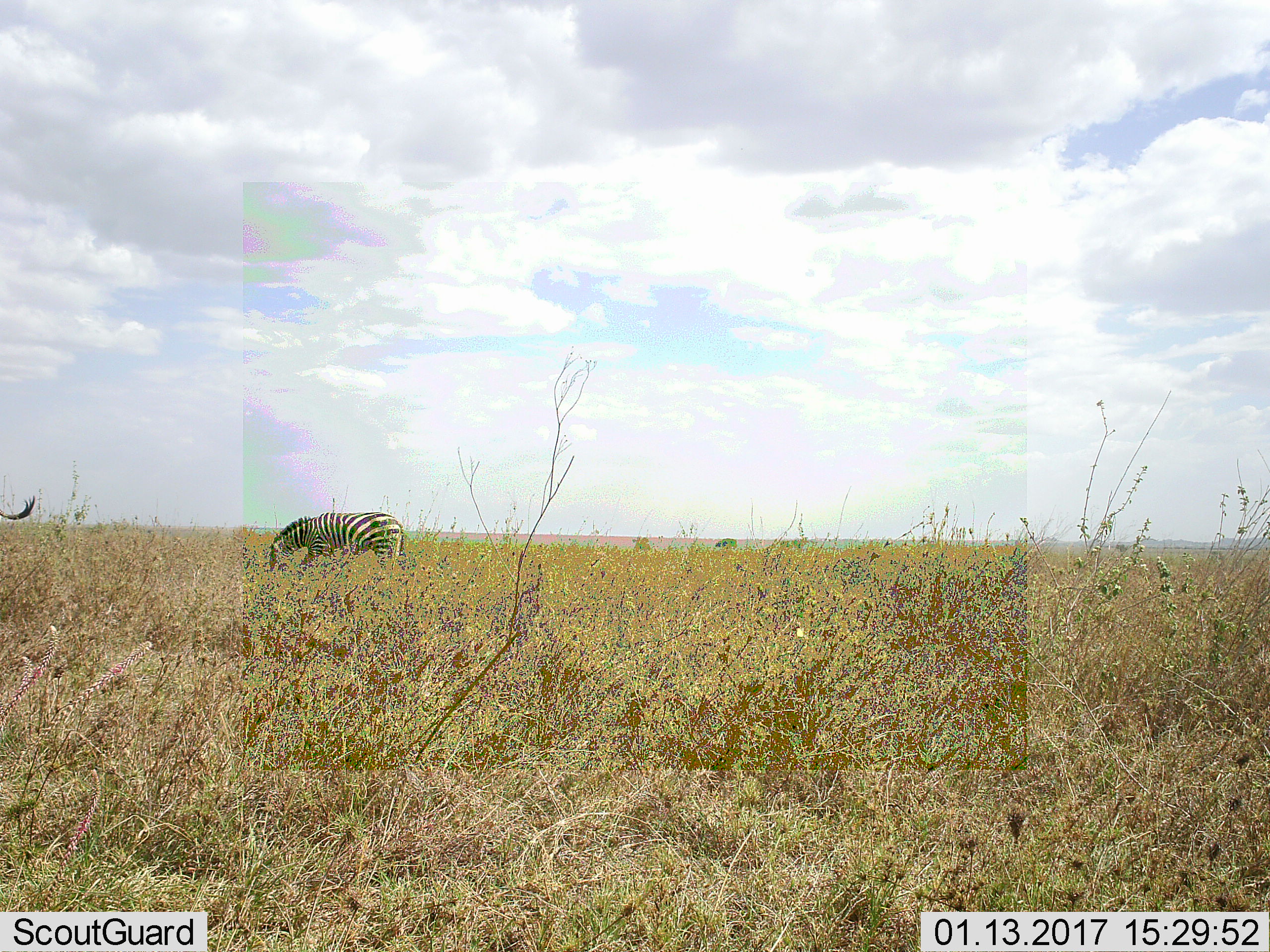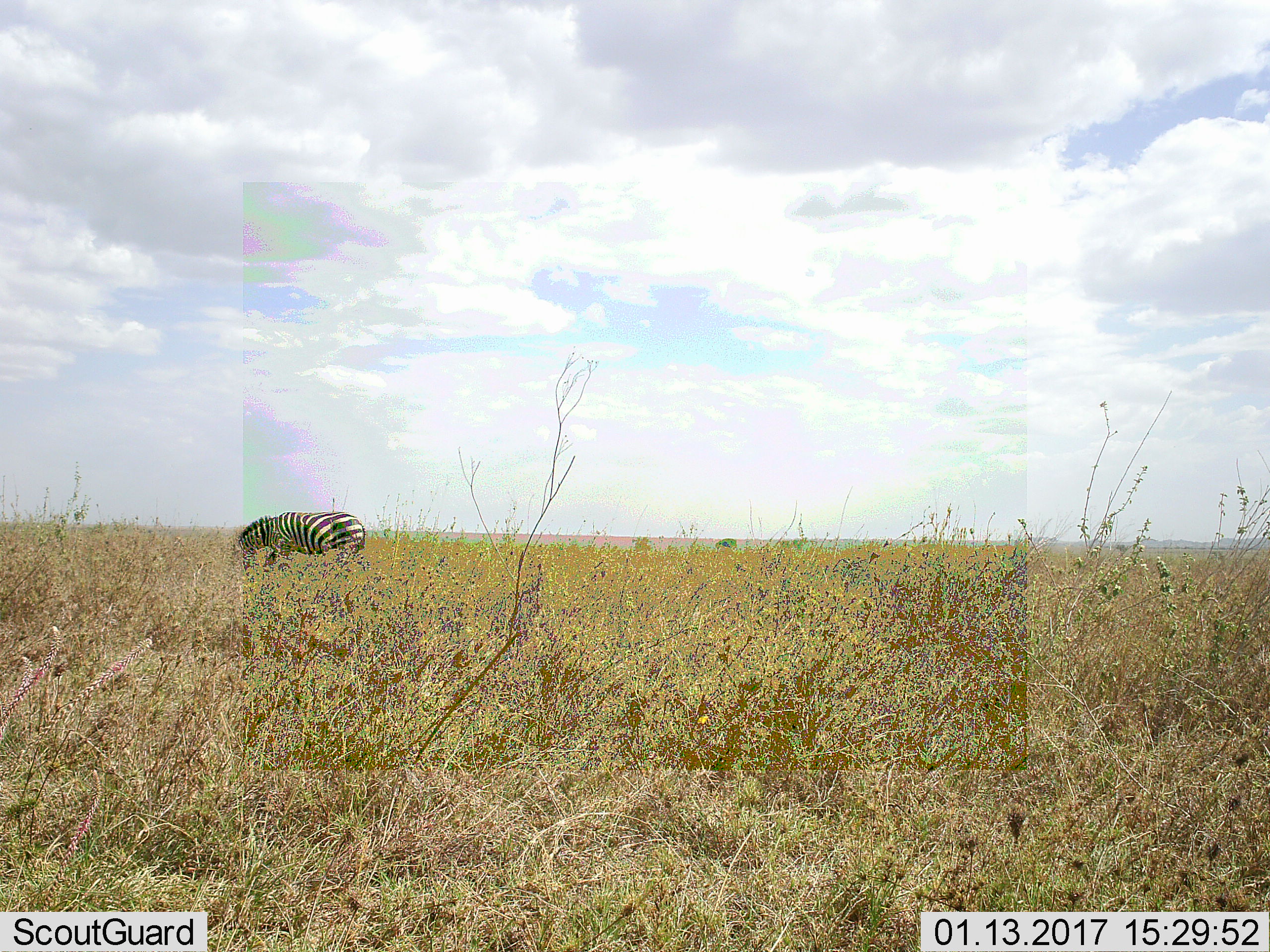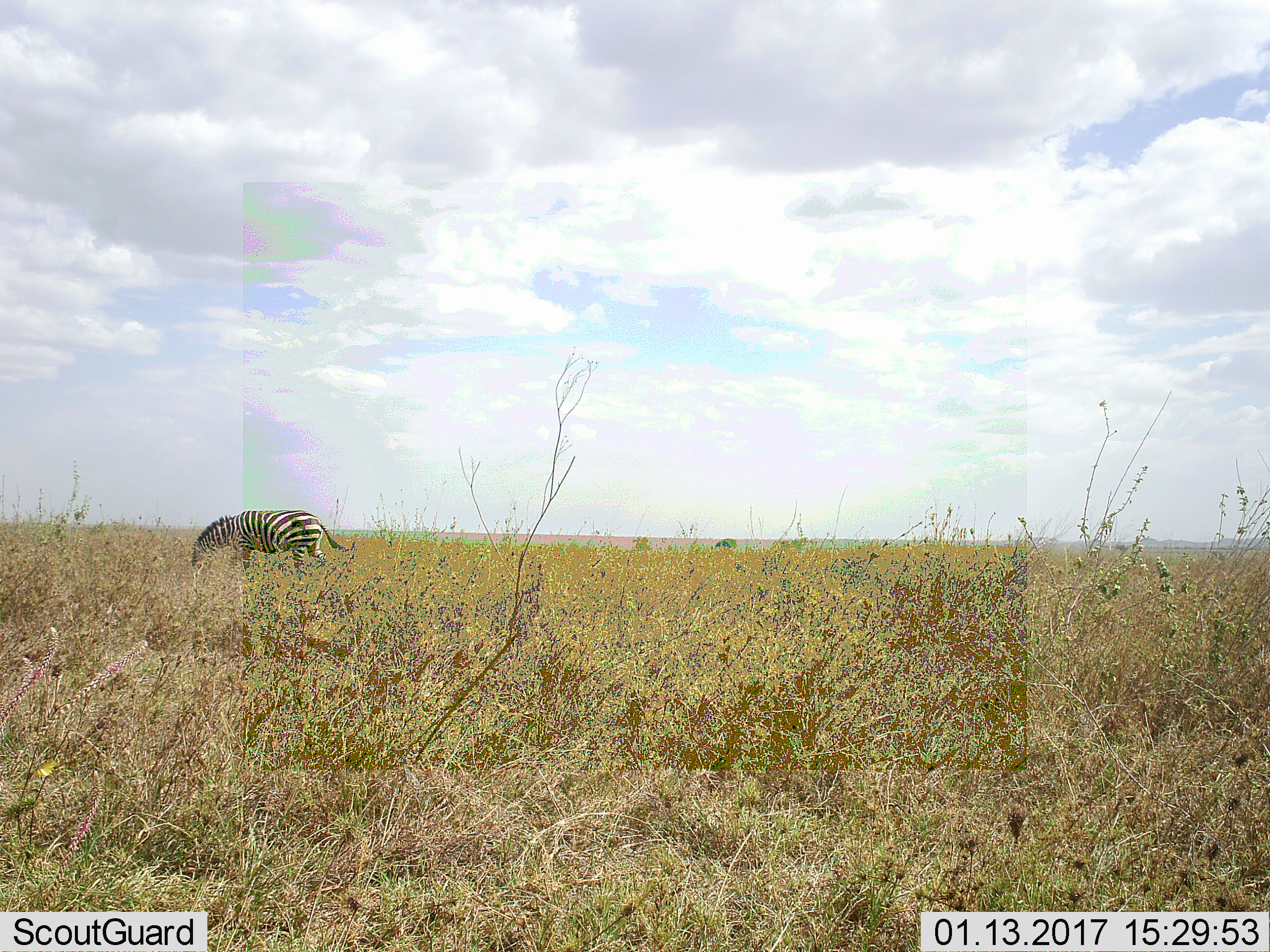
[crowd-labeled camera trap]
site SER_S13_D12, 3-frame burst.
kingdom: Animalia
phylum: Chordata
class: Mammalia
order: Perissodactyla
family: Equidae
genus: Equus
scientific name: Equus quagga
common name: plains zebra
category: zebraplains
Zebraplains (plains zebra) (Equus quagga), count 2. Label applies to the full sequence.